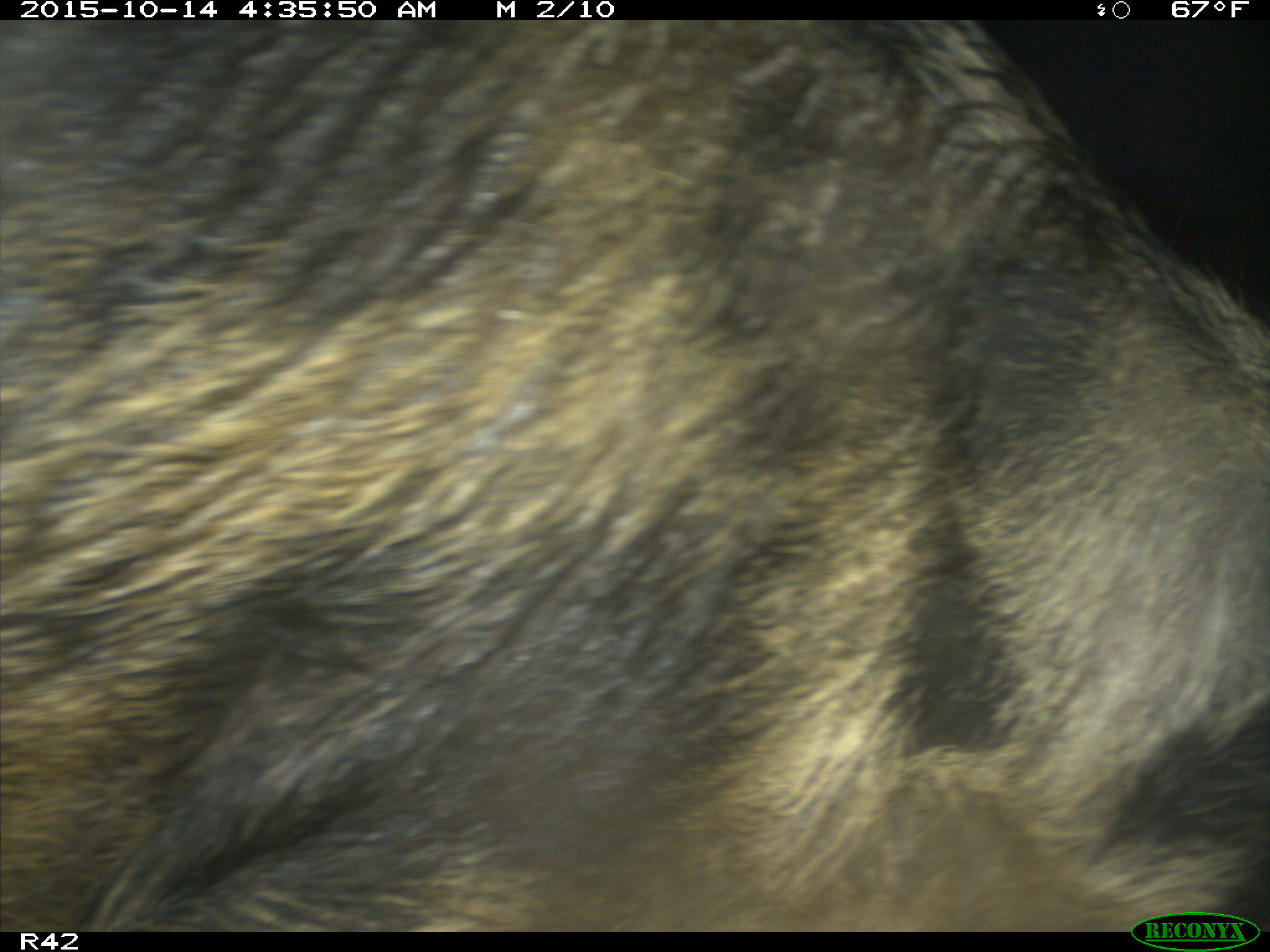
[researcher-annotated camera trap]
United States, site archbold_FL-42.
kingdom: Animalia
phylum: Chordata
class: Mammalia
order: Artiodactyla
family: Suidae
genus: Sus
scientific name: Sus scrofa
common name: wild boar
Sus scrofa (wild boar).